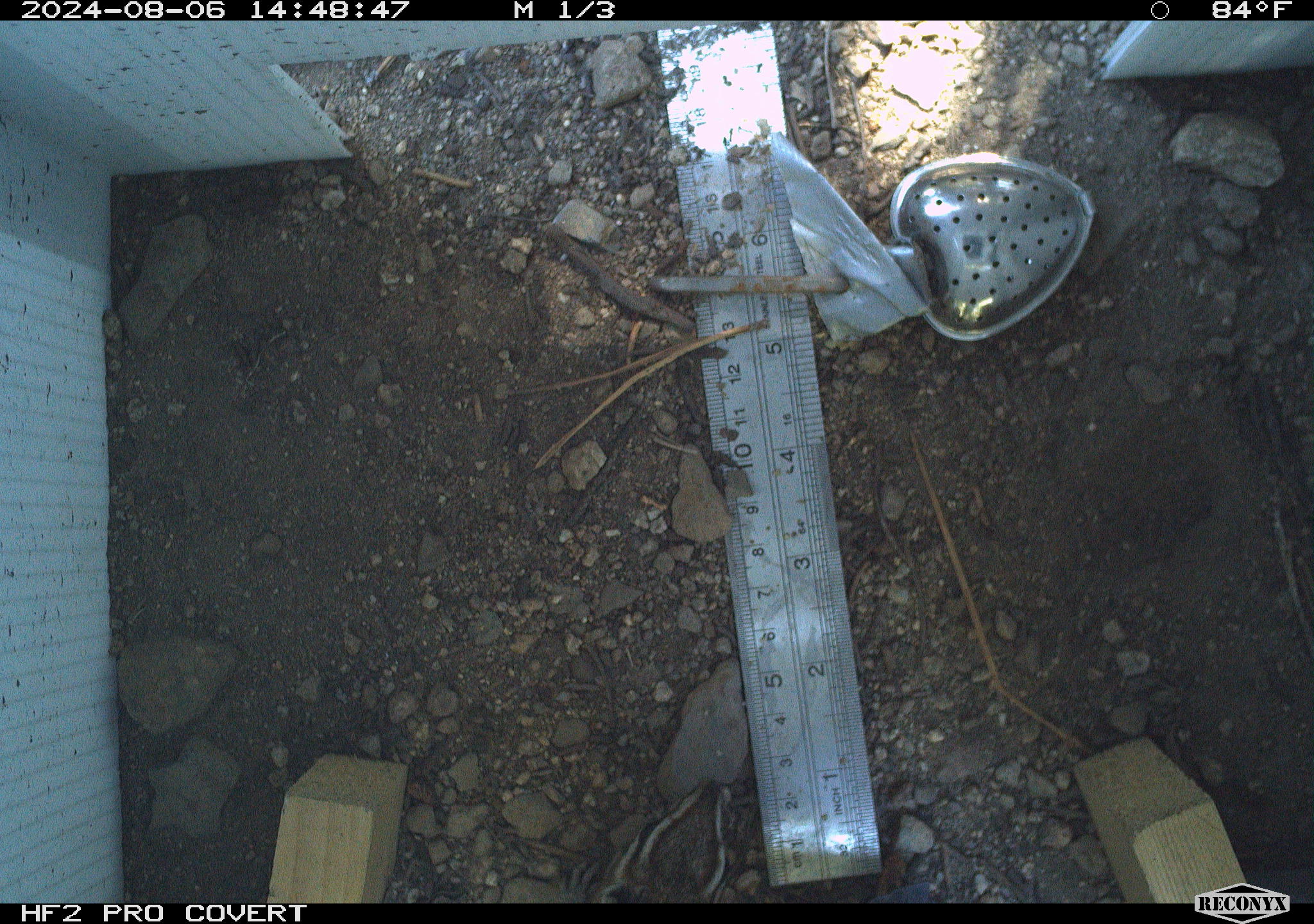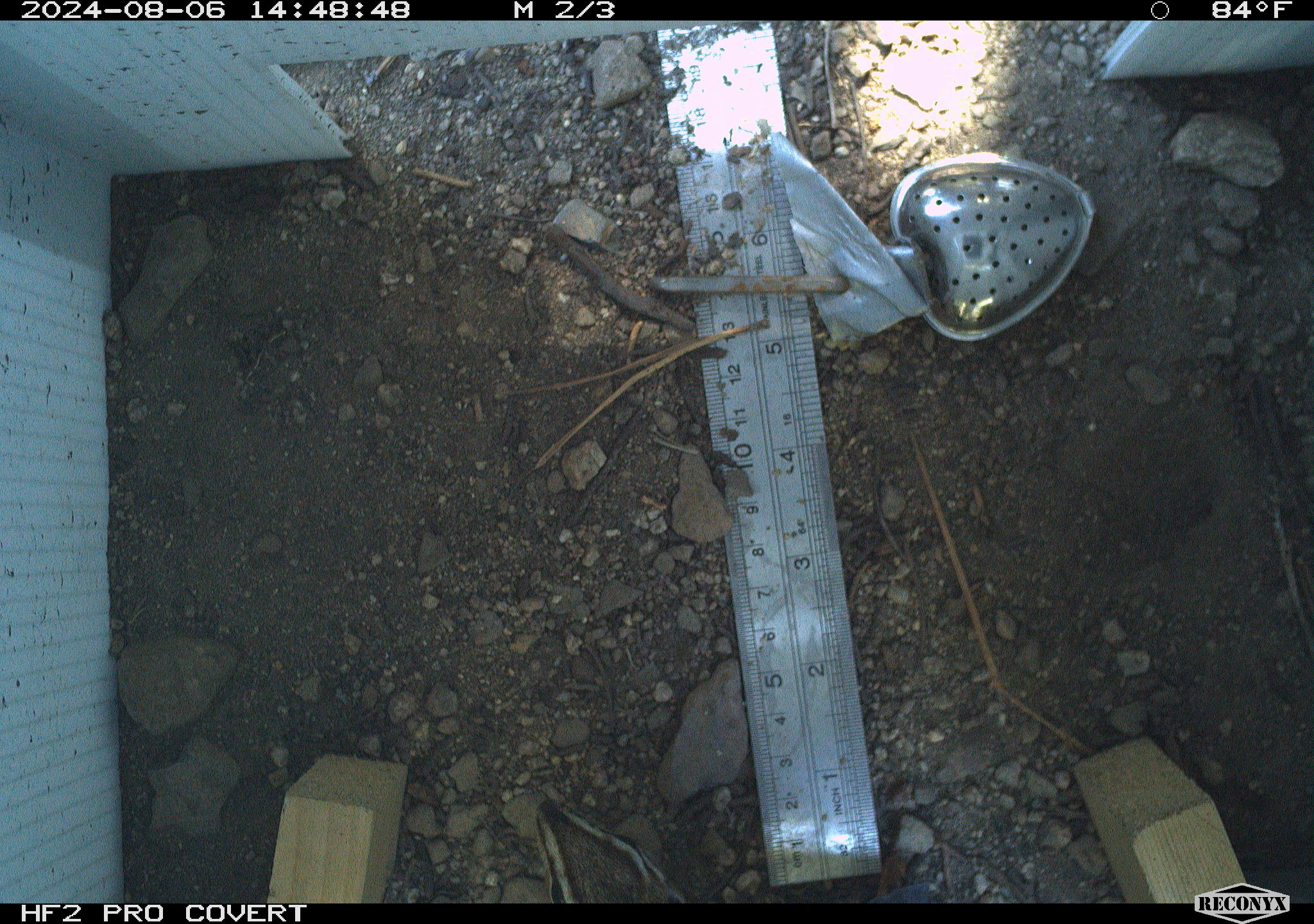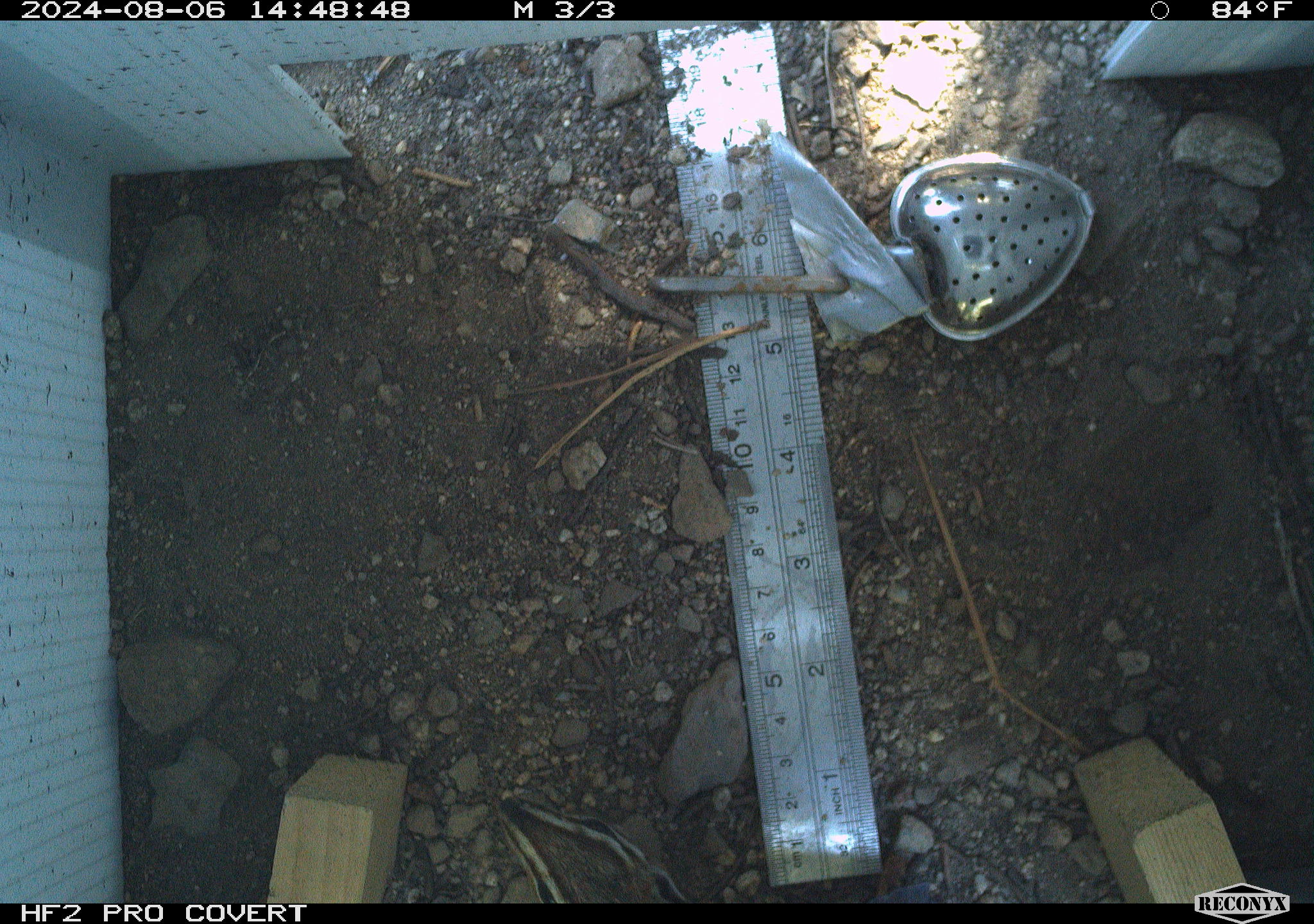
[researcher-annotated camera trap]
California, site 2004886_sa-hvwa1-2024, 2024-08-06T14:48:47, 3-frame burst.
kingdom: Animalia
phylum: Chordata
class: Mammalia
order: Rodentia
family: Sciuridae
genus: Neotamias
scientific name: Neotamias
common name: western chipmunks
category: neotamias species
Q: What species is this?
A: Neotamias species (western chipmunks) (Neotamias).